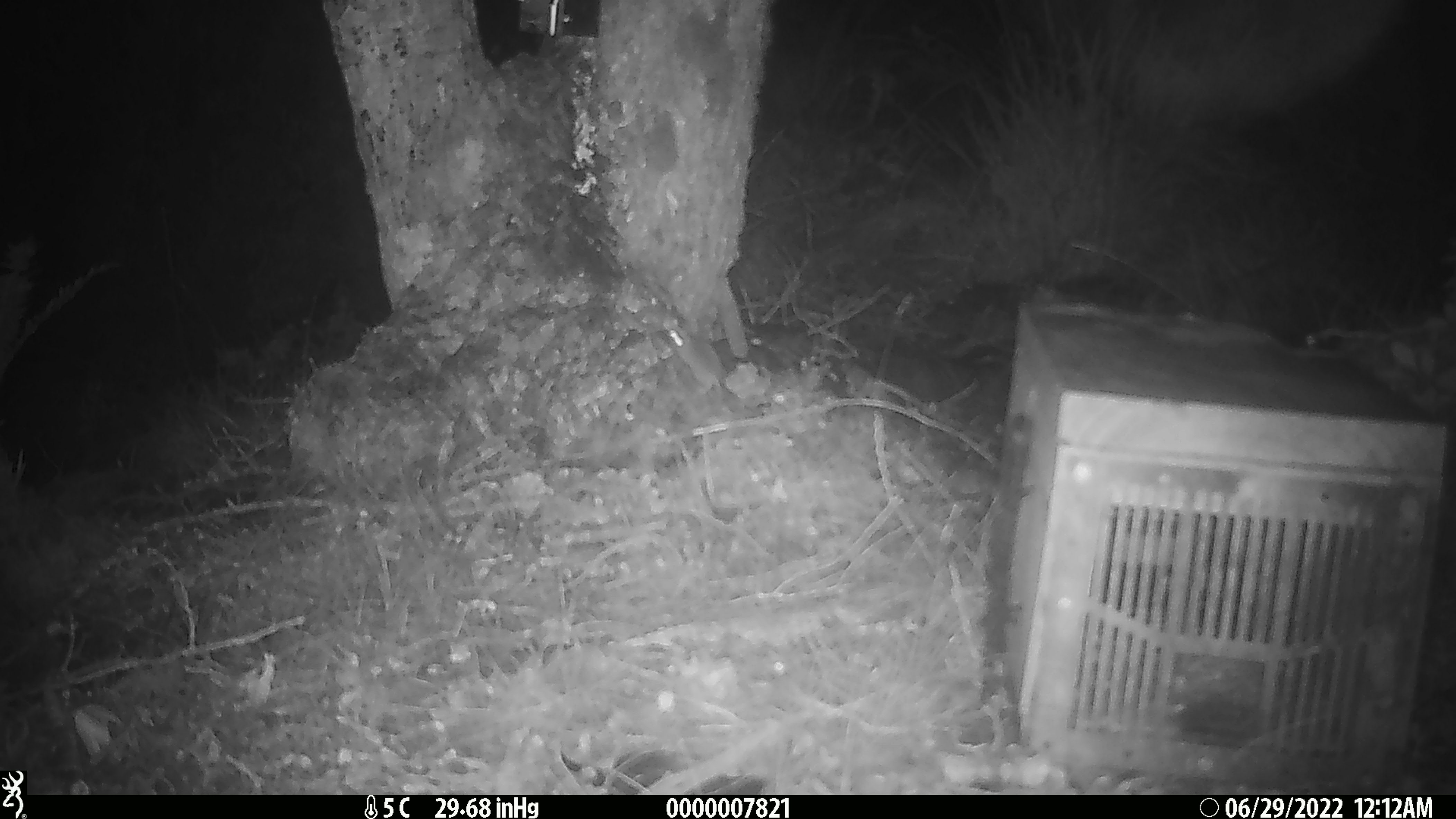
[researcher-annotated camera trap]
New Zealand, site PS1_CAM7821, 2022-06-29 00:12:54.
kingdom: Animalia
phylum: Chordata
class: Mammalia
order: Rodentia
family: Muridae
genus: Mus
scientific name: Mus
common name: mouse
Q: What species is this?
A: Mouse (Mus).